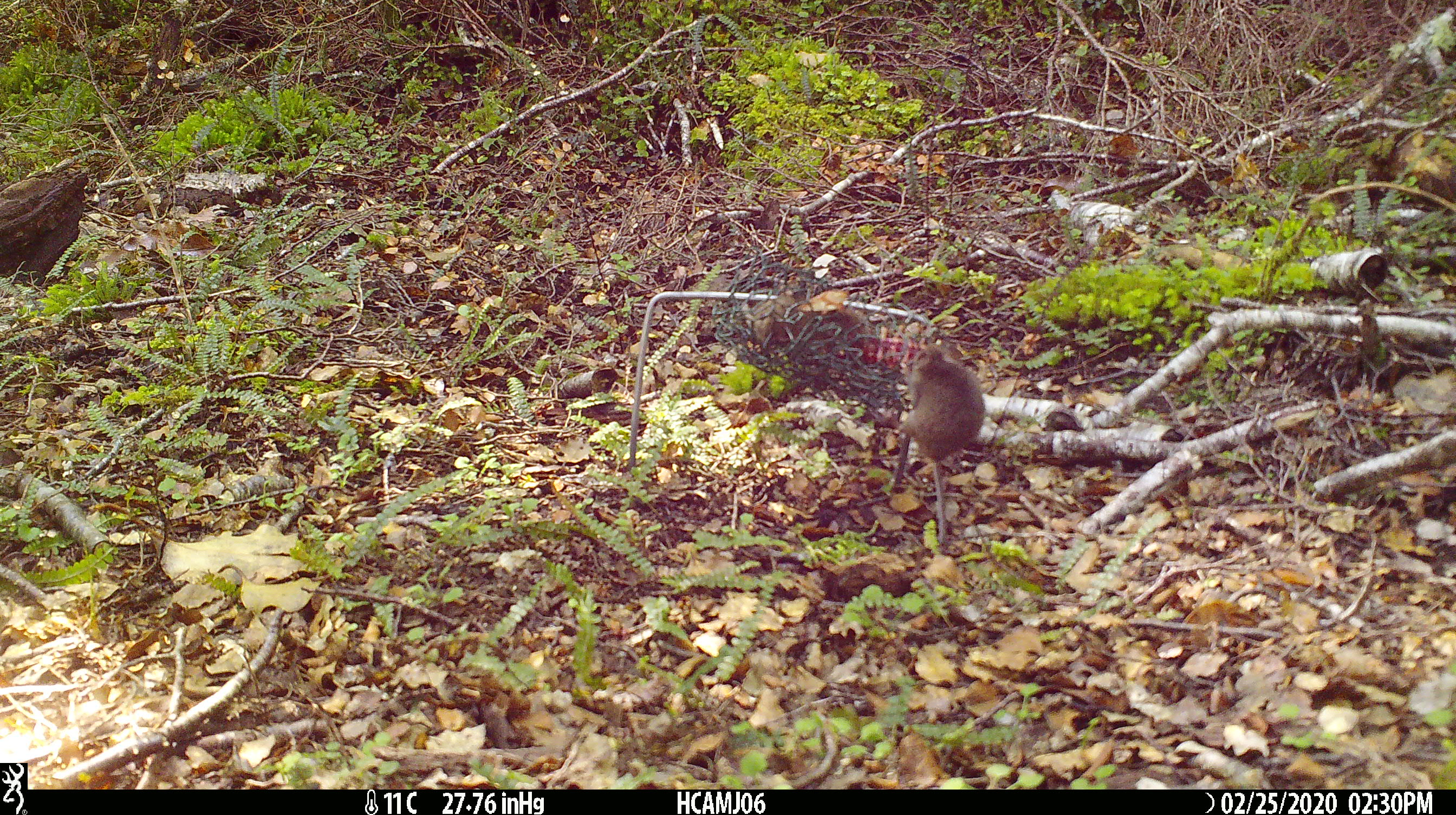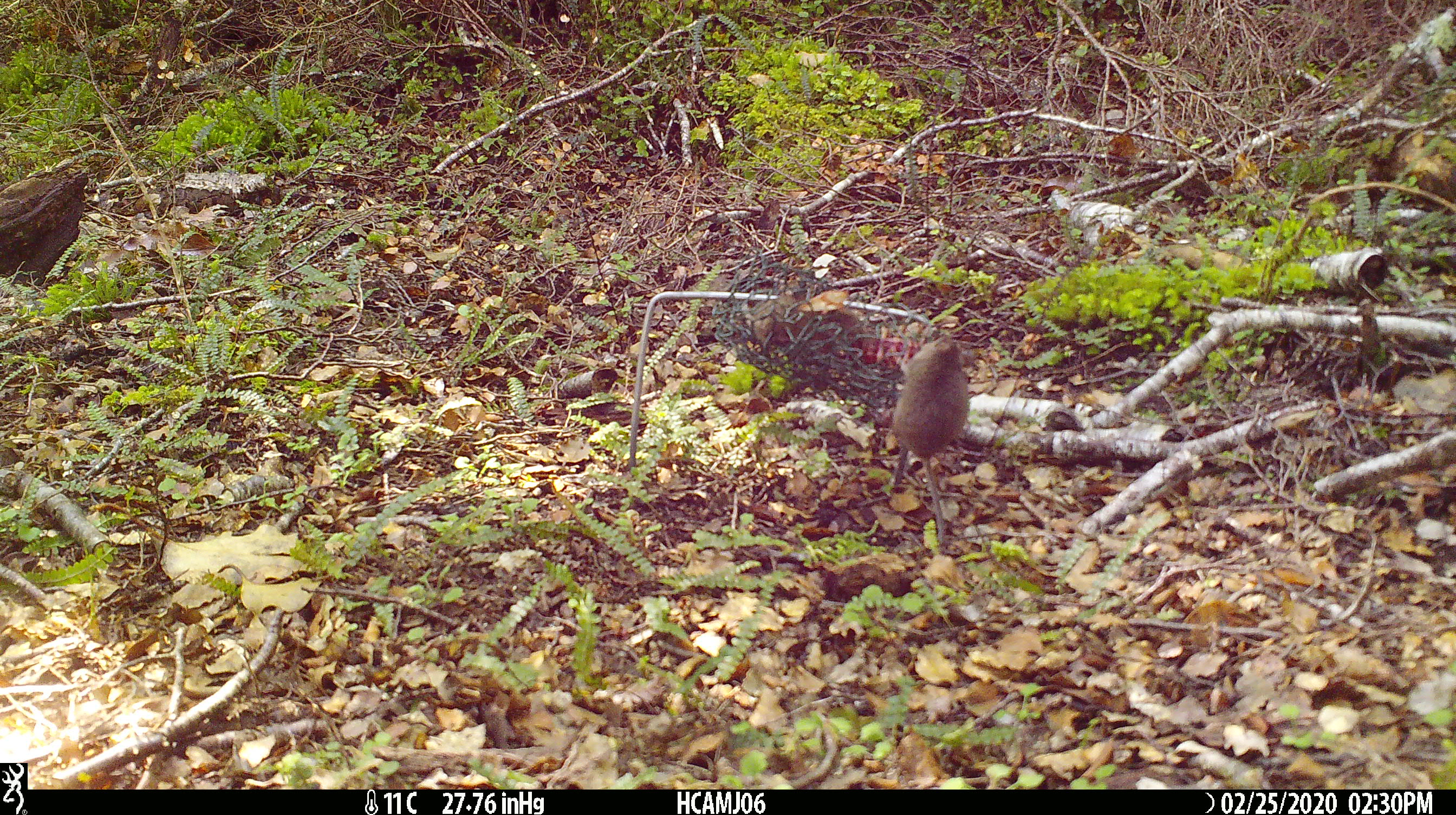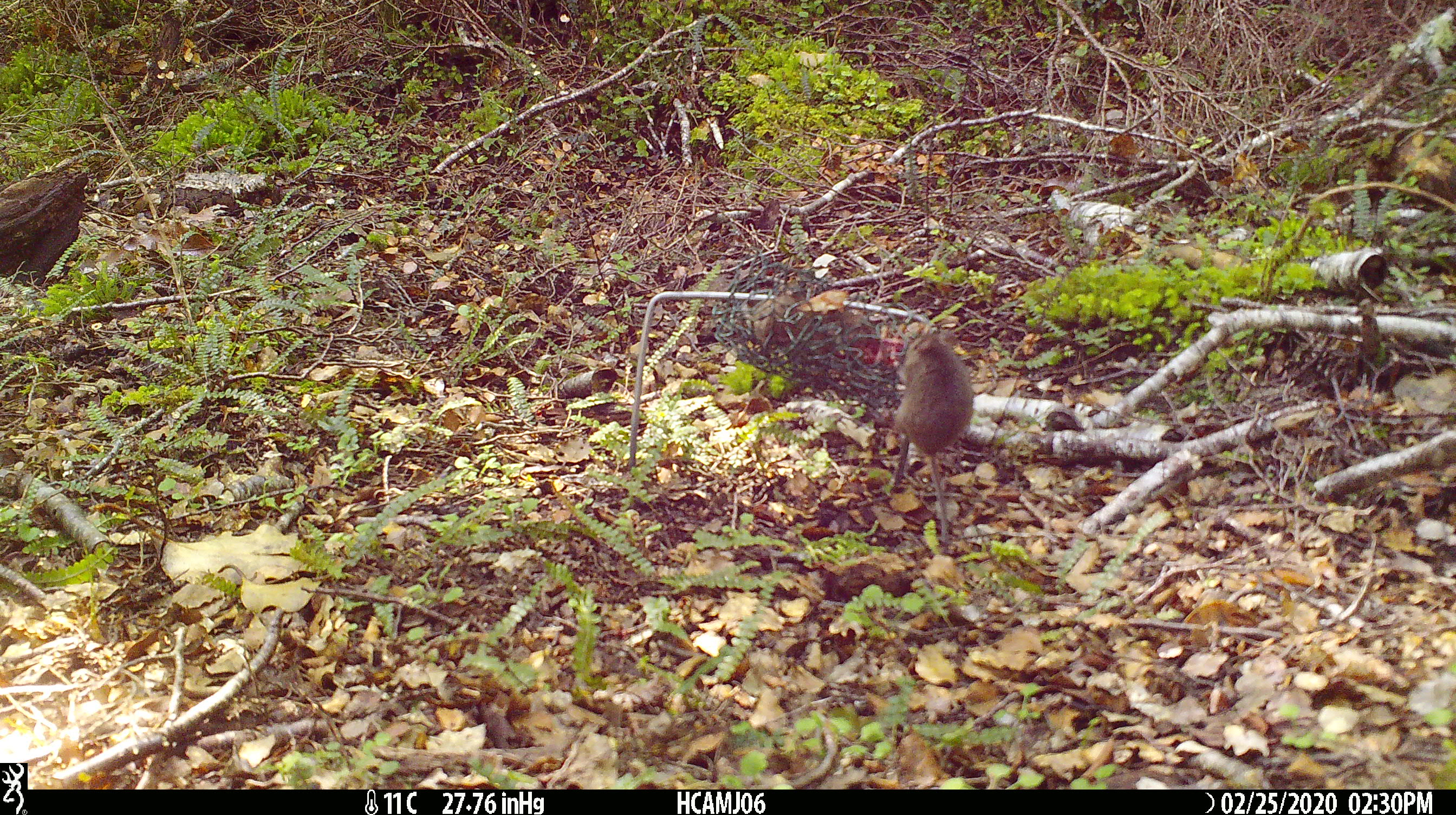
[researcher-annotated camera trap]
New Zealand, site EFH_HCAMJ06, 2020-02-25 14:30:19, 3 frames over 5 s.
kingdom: Animalia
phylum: Chordata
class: Mammalia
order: Rodentia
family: Muridae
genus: Mus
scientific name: Mus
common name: mouse